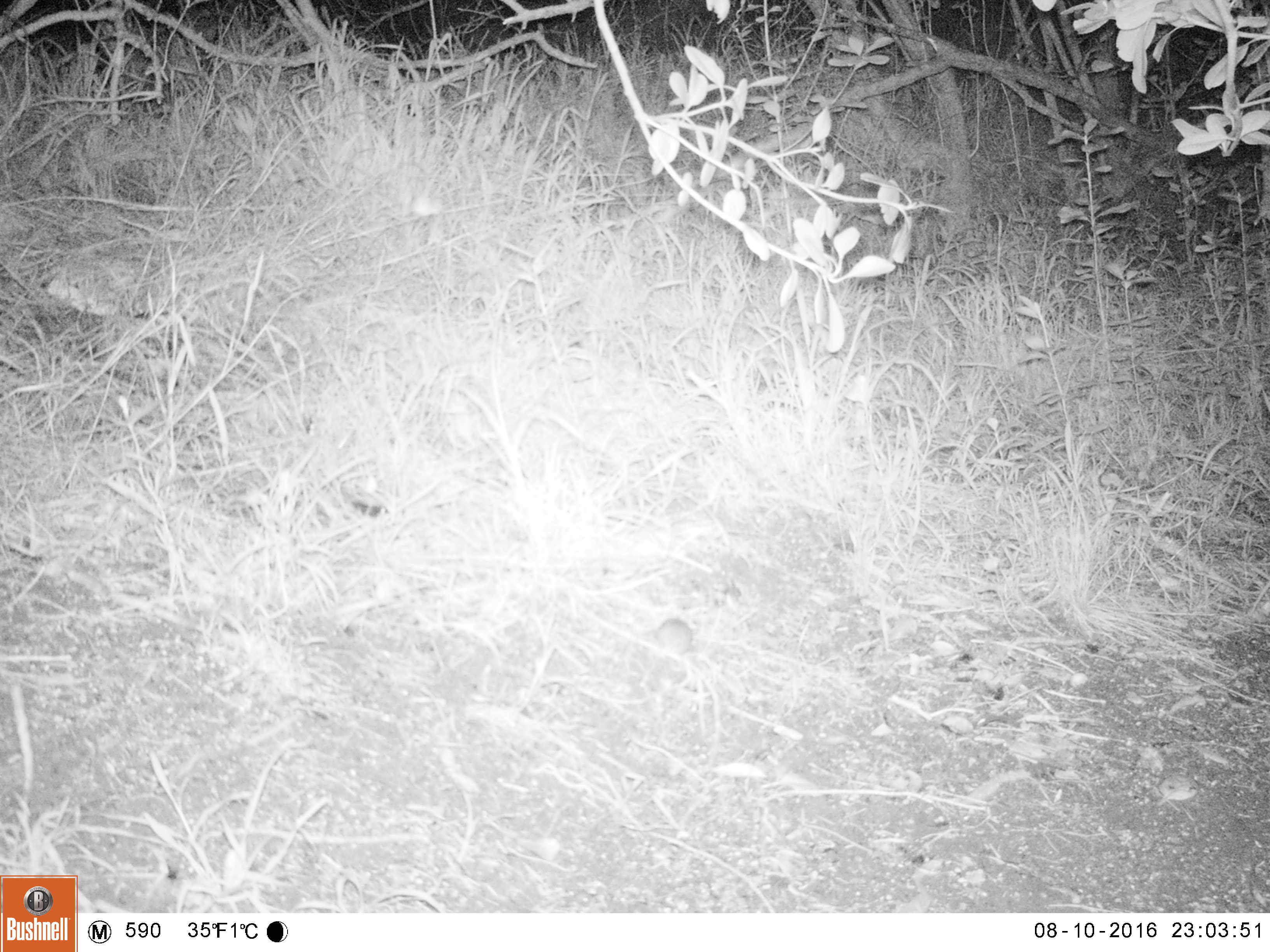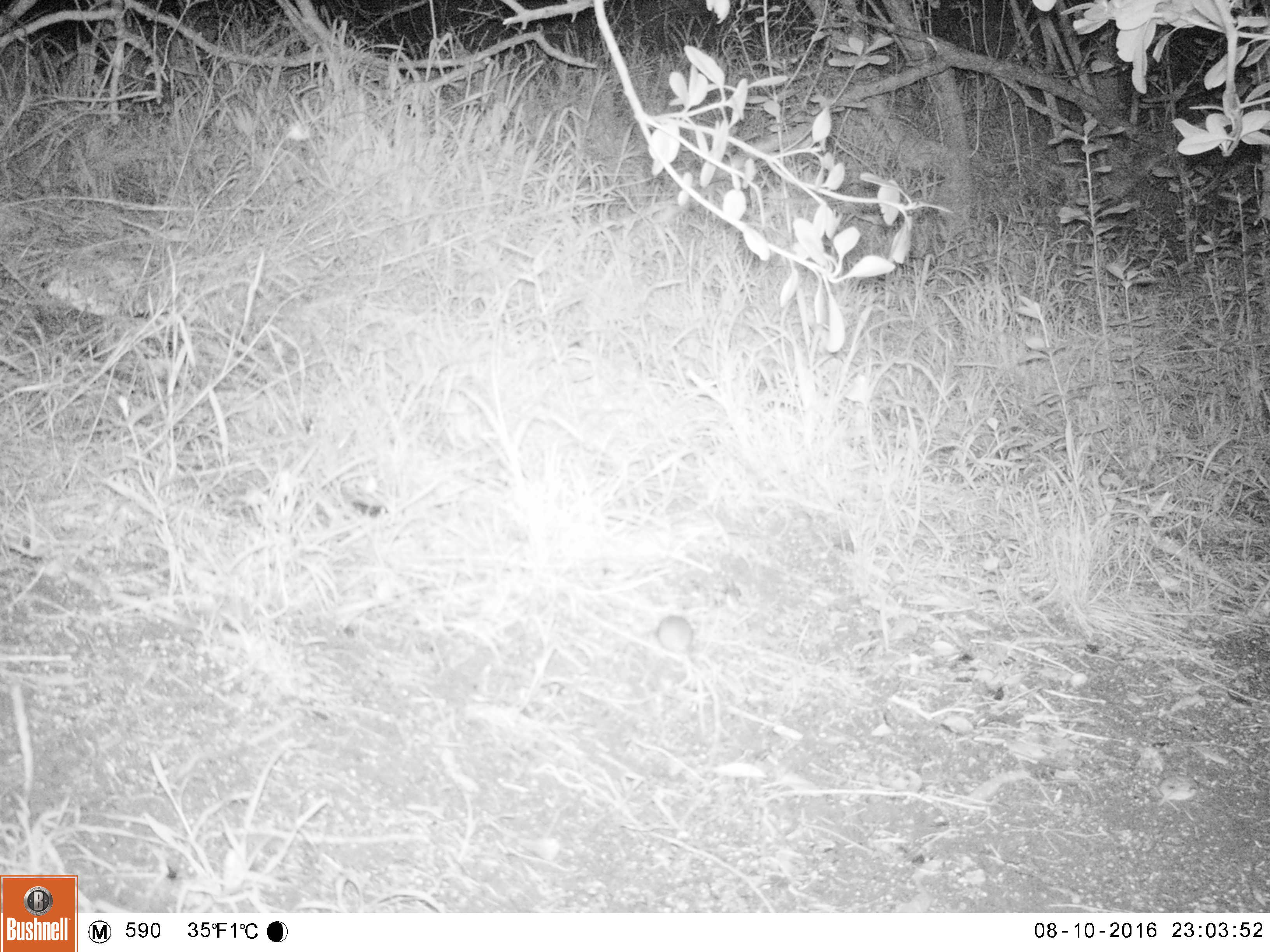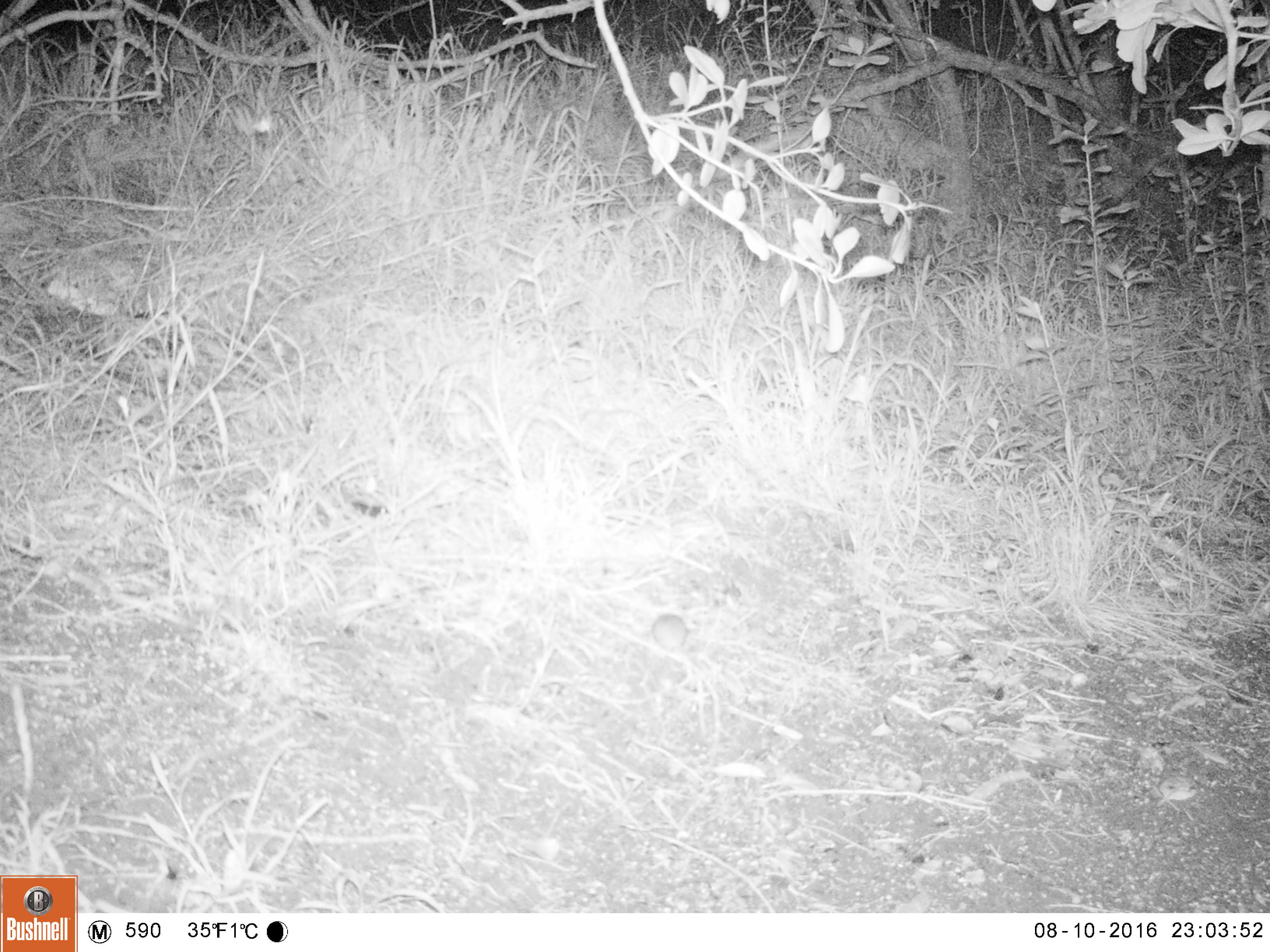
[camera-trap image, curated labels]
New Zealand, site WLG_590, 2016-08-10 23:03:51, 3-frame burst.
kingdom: Animalia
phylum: Chordata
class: Mammalia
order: Rodentia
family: Muridae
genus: Mus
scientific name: Mus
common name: mouse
Mouse (Mus).